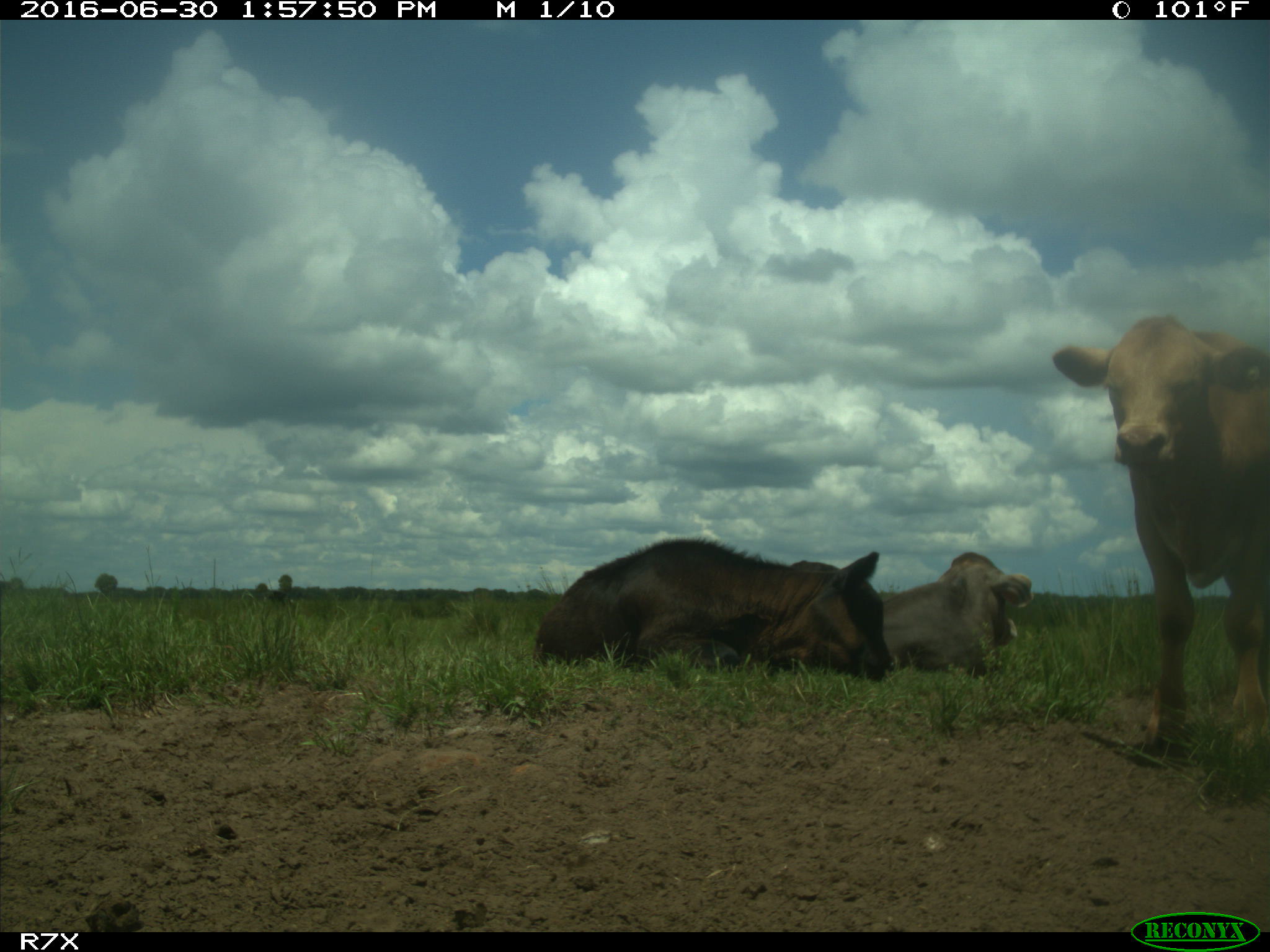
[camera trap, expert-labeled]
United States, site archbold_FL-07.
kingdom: Animalia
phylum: Chordata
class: Mammalia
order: Artiodactyla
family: Bovidae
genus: Bos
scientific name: Bos taurus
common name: domestic cow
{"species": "Bos taurus (domestic cow)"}